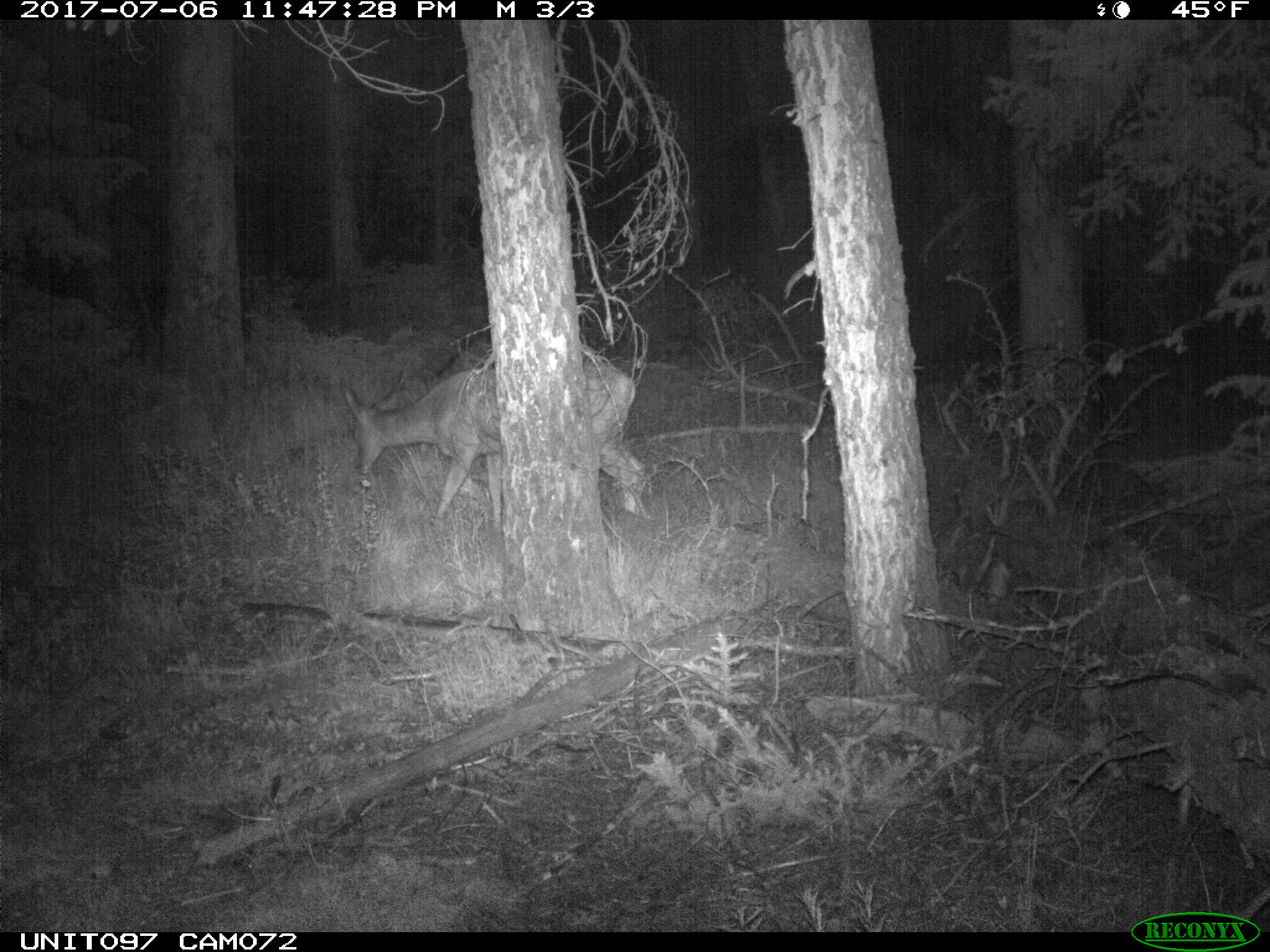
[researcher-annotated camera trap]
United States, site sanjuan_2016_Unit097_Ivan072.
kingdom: Animalia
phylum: Chordata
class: Mammalia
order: Artiodactyla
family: Cervidae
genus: Odocoileus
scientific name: Odocoileus hemionus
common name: mule deer